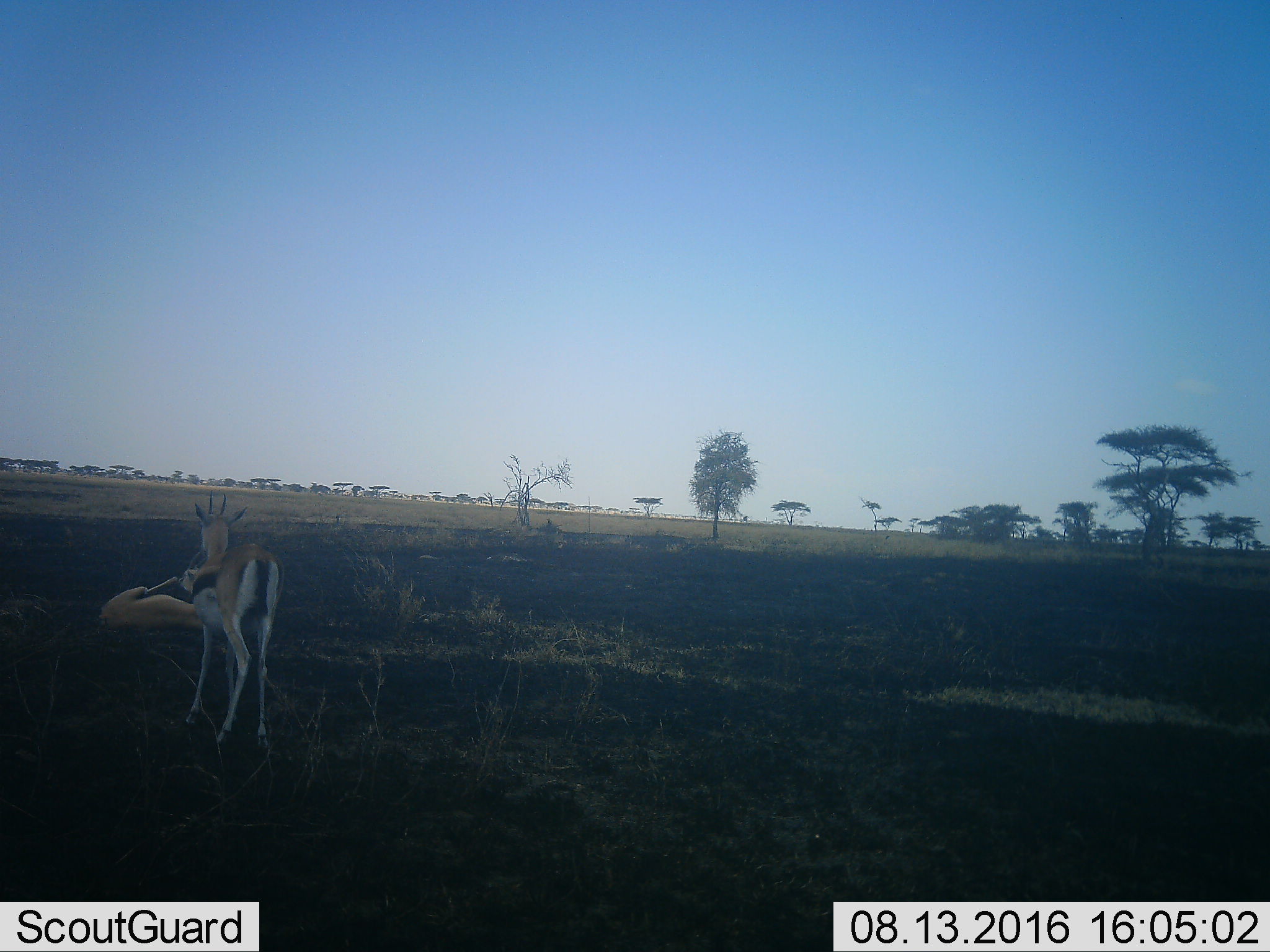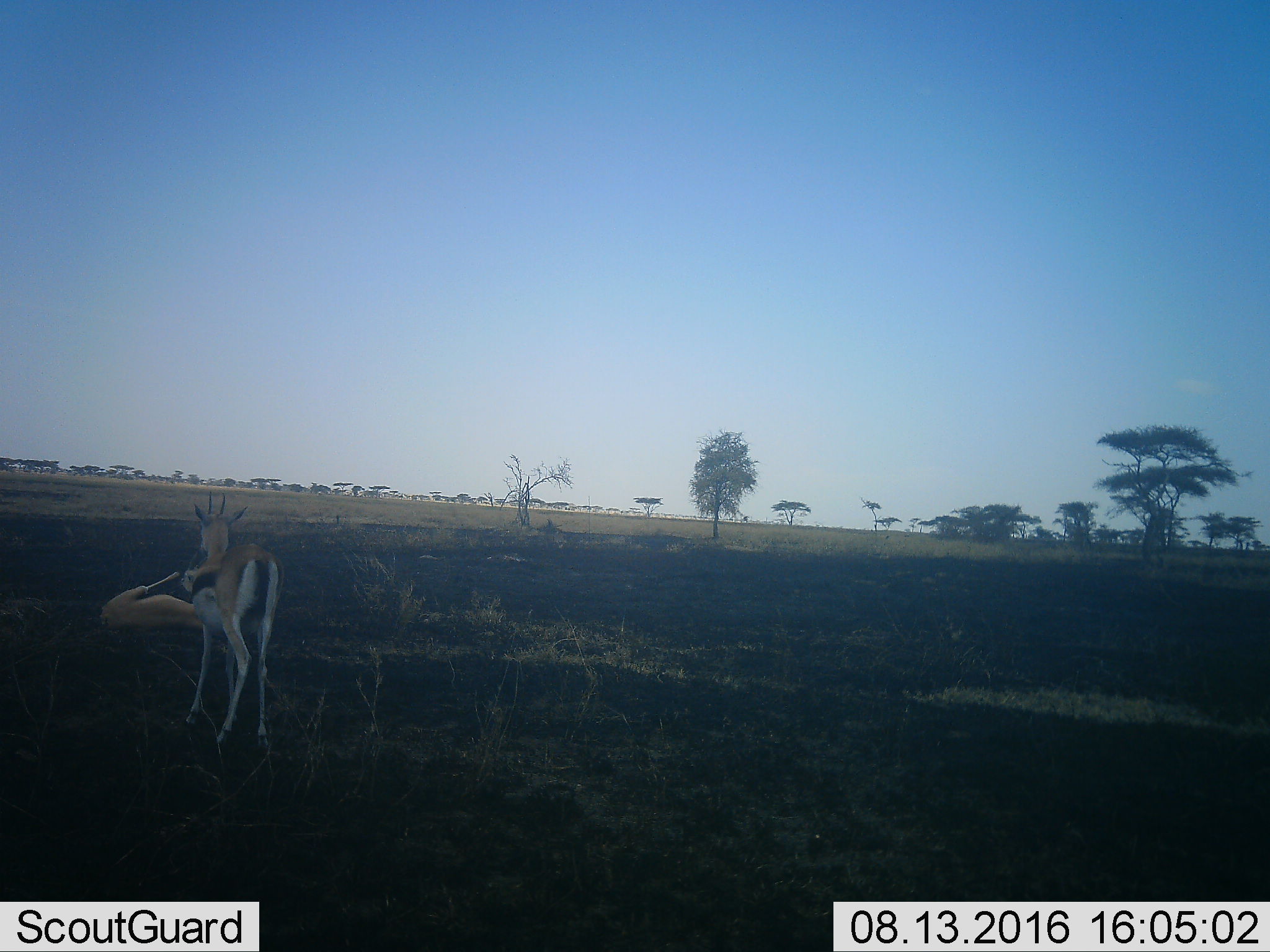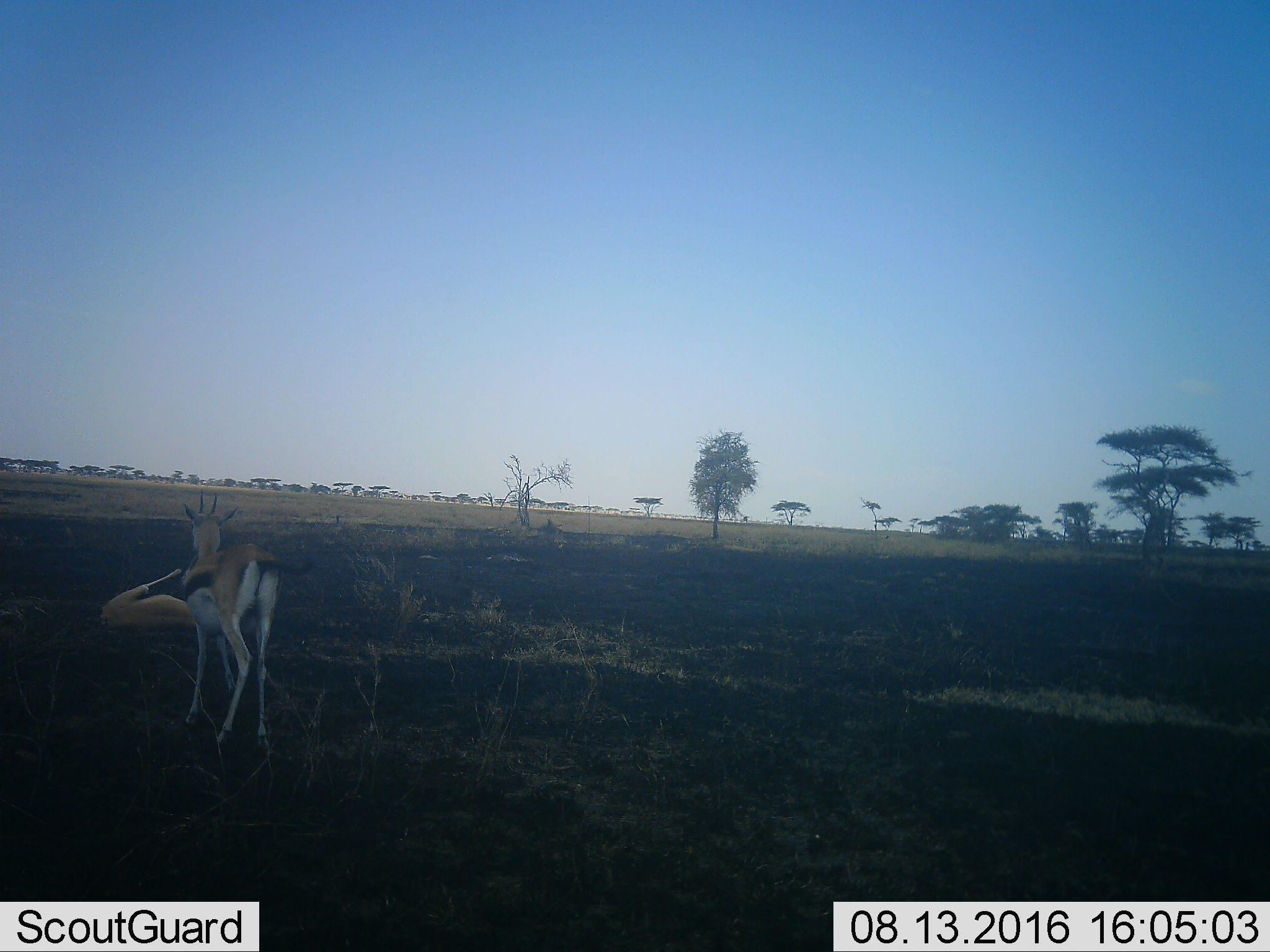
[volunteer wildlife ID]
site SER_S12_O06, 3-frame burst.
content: unidentified animal